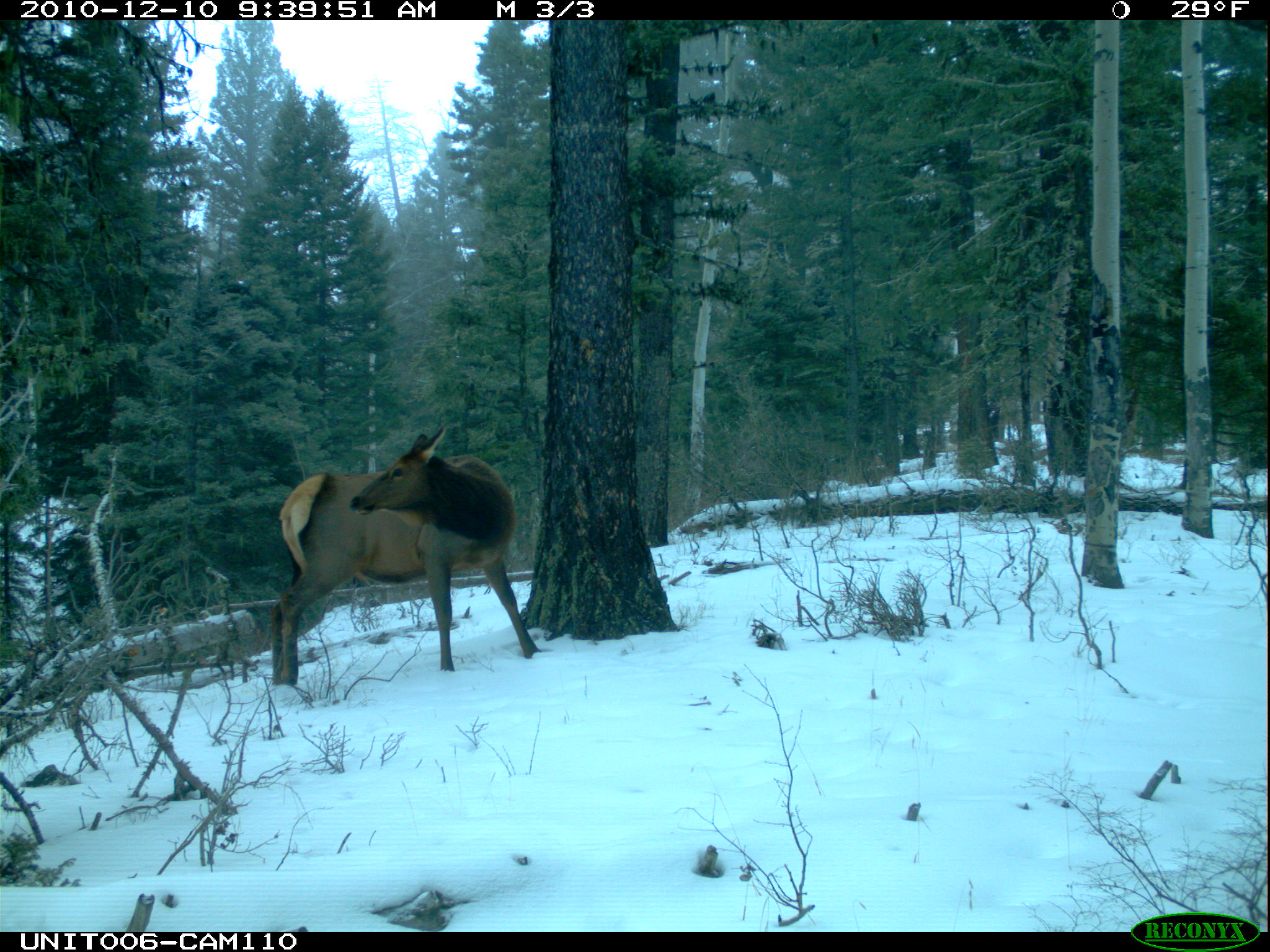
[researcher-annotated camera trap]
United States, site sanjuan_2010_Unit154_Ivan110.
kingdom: Animalia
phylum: Chordata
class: Mammalia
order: Artiodactyla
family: Cervidae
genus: Cervus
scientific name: Cervus elaphus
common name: red deer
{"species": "Cervus elaphus (red deer)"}